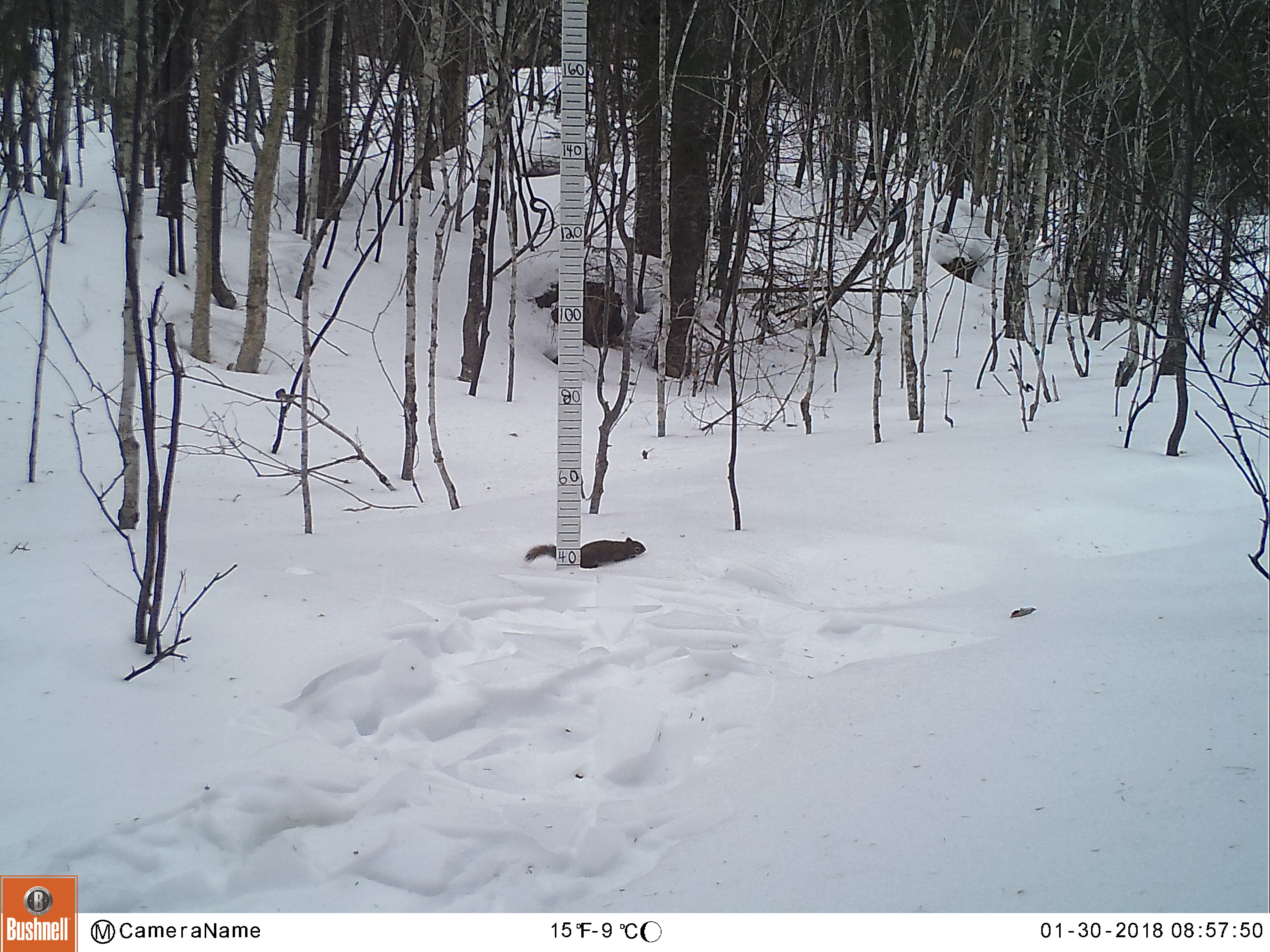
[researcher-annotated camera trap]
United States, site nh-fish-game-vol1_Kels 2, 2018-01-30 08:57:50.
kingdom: Animalia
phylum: Chordata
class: Mammalia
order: Rodentia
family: Sciuridae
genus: Tamiasciurus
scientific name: Tamiasciurus hudsonicus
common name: red squirrel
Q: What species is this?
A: Red squirrel (Tamiasciurus hudsonicus).